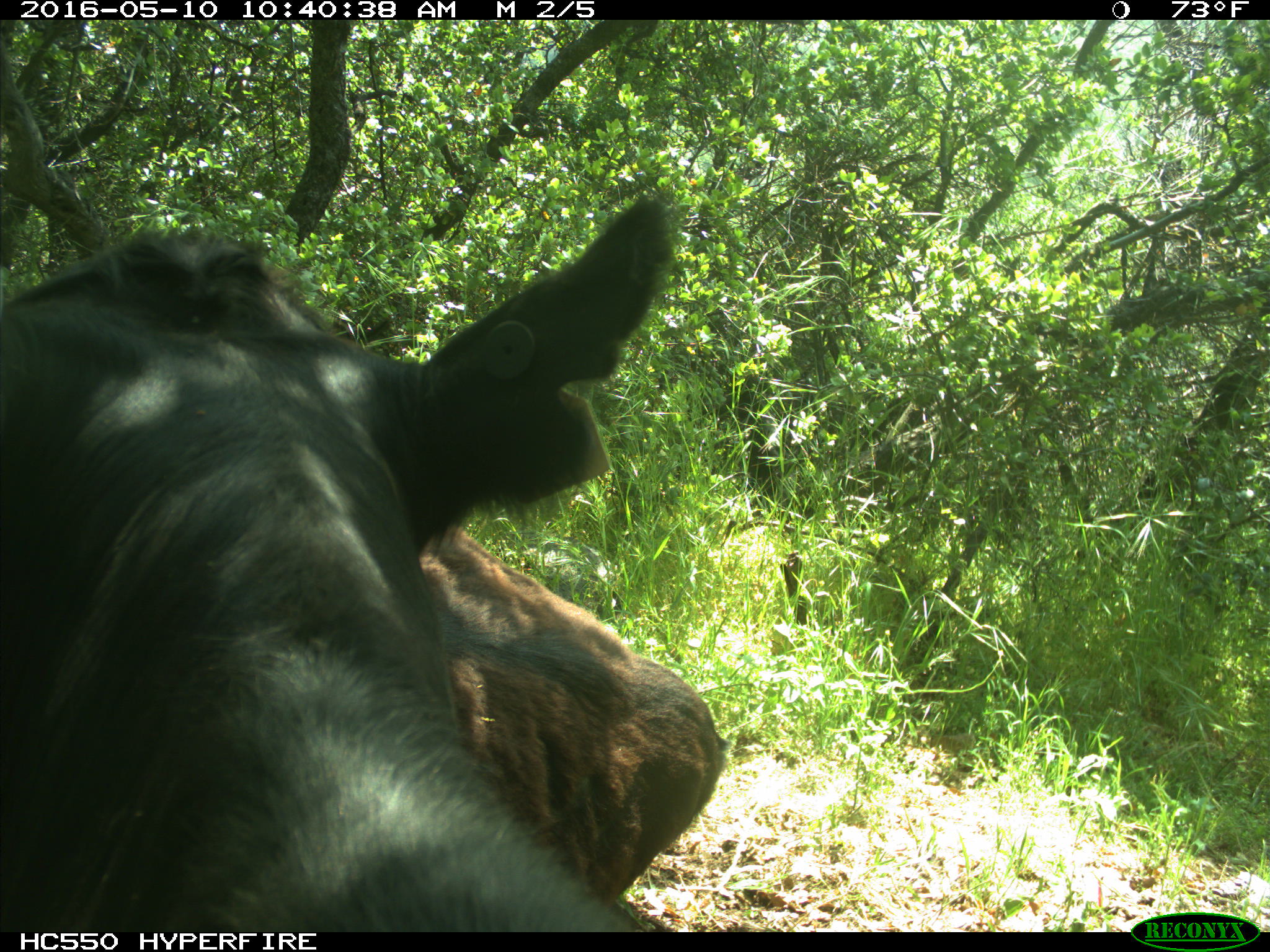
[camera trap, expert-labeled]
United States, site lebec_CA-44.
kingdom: Animalia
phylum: Chordata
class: Mammalia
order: Artiodactyla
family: Bovidae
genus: Bos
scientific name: Bos taurus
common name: domestic cow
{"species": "Bos taurus (domestic cow)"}